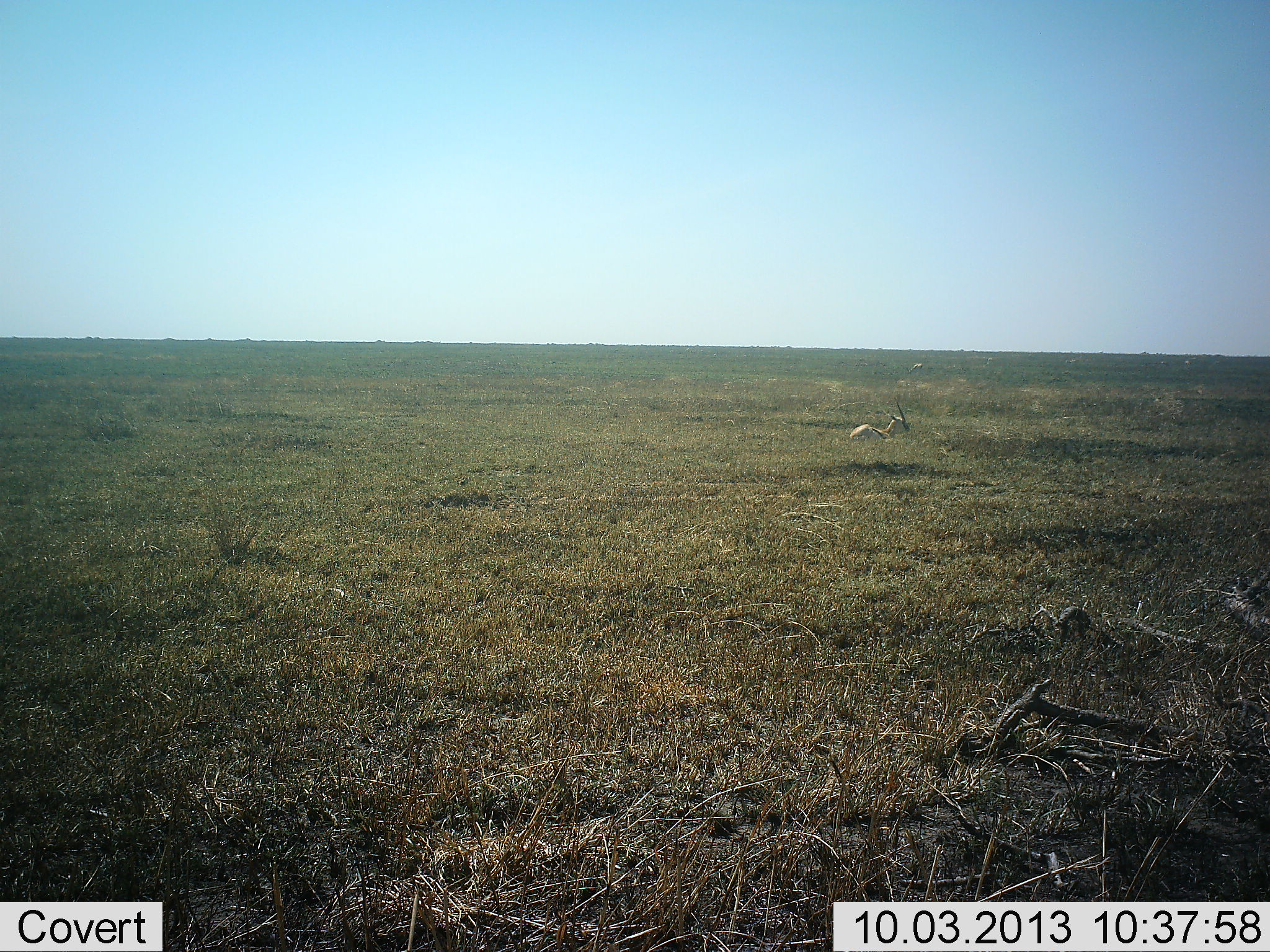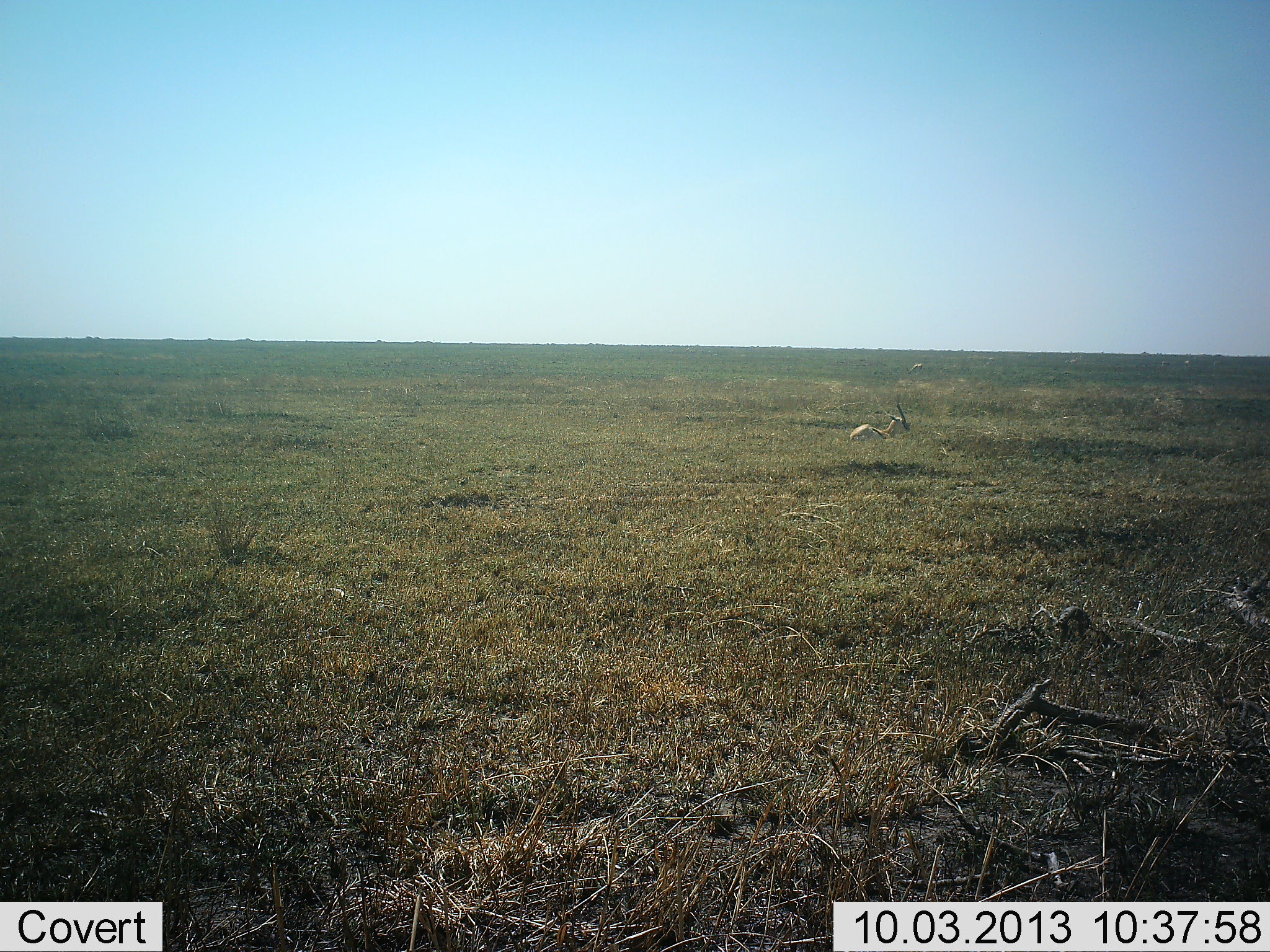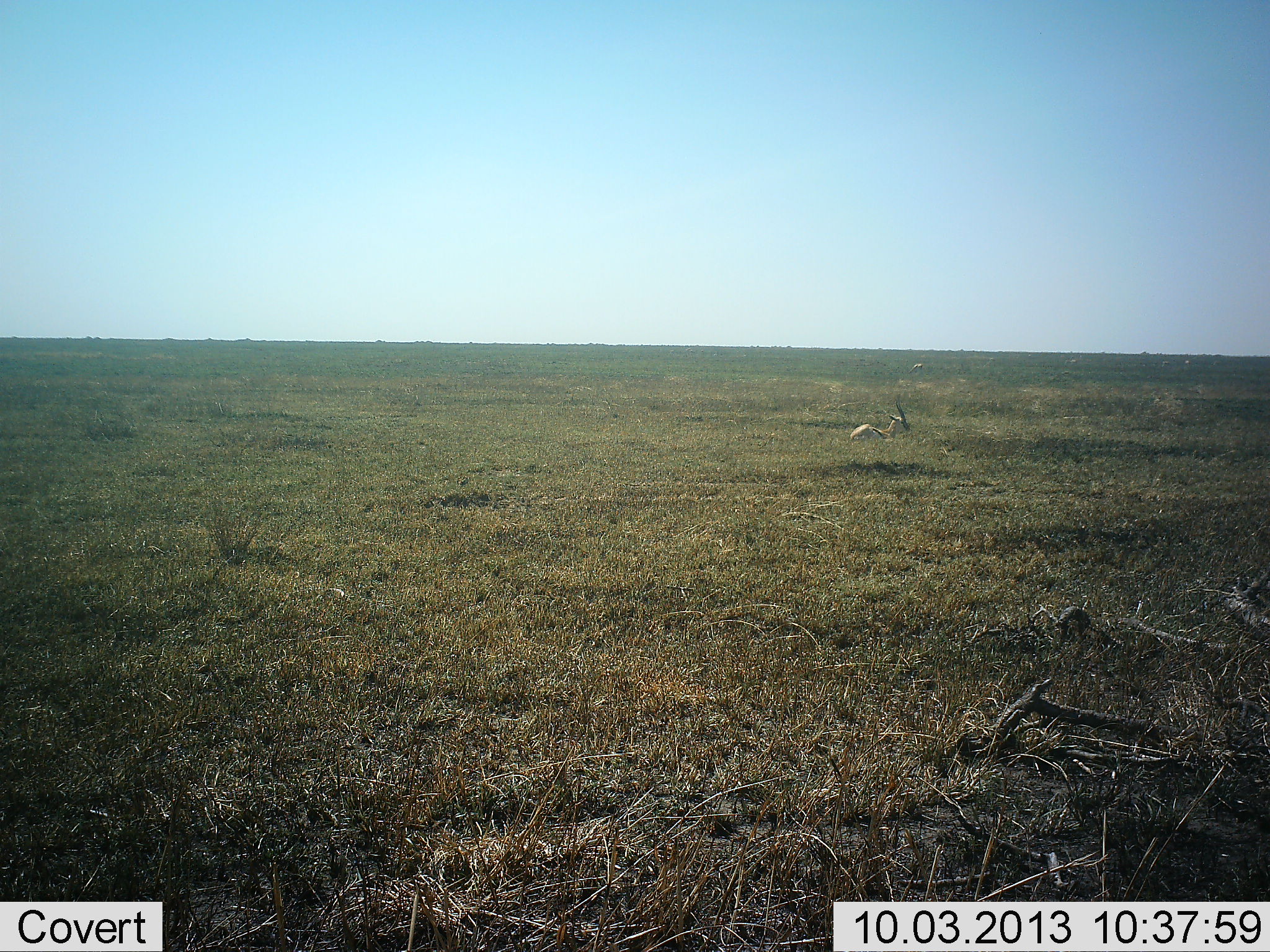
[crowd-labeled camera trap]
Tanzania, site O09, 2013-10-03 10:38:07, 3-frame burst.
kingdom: Animalia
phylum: Chordata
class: Mammalia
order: Artiodactyla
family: Bovidae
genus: Eudorcas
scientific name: Eudorcas thomsonii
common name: thomson's gazelle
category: gazellethomsons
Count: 1.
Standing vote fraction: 20%.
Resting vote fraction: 80%.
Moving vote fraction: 10%.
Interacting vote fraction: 0%.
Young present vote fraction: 0%.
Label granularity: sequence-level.